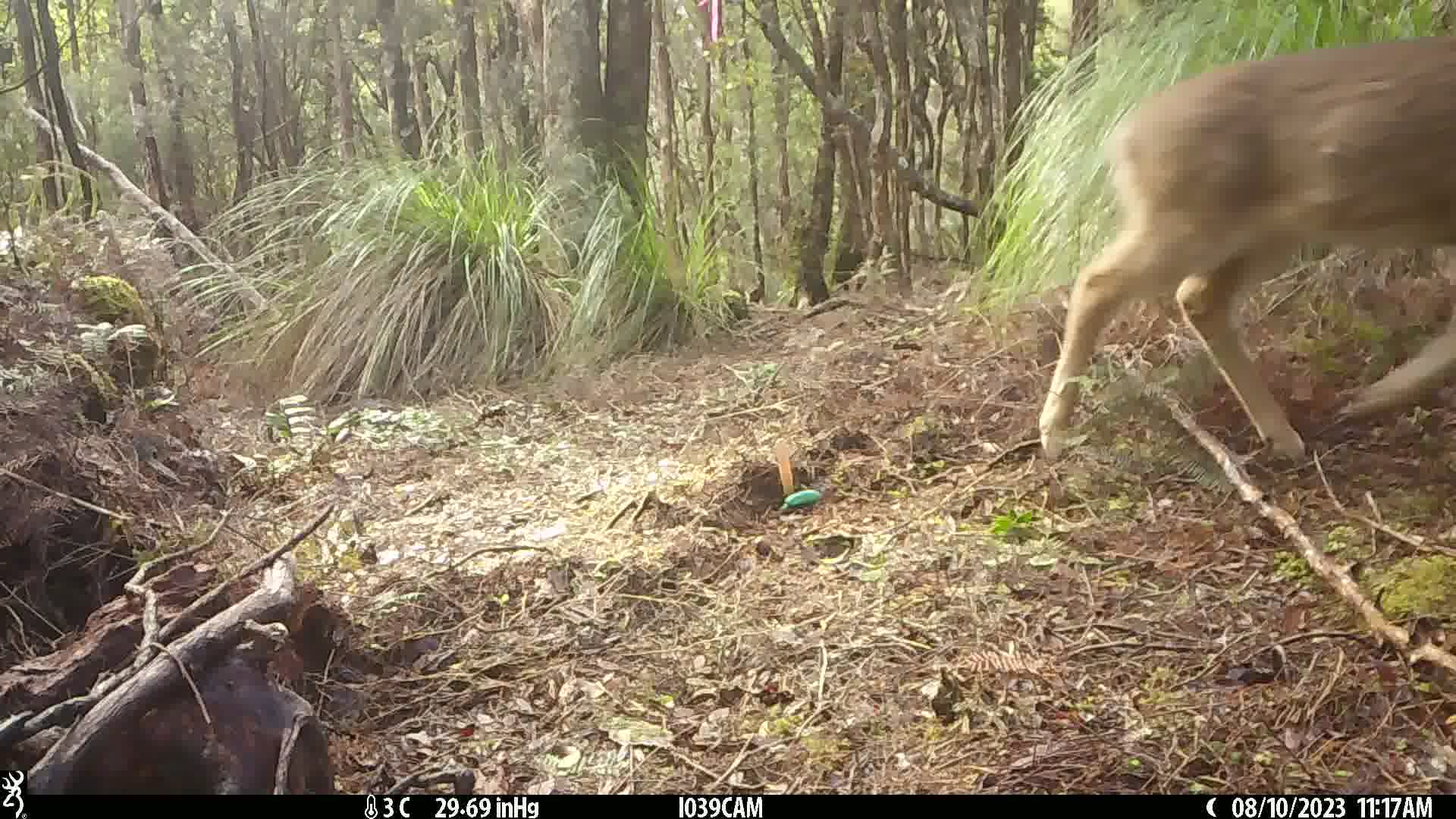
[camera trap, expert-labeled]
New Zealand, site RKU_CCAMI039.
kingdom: Animalia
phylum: Chordata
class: Mammalia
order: Artiodactyla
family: Cervidae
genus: Odocoileus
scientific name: Odocoileus virginianus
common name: white-tailed deer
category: white tailed deer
White tailed deer (white-tailed deer) (Odocoileus virginianus).